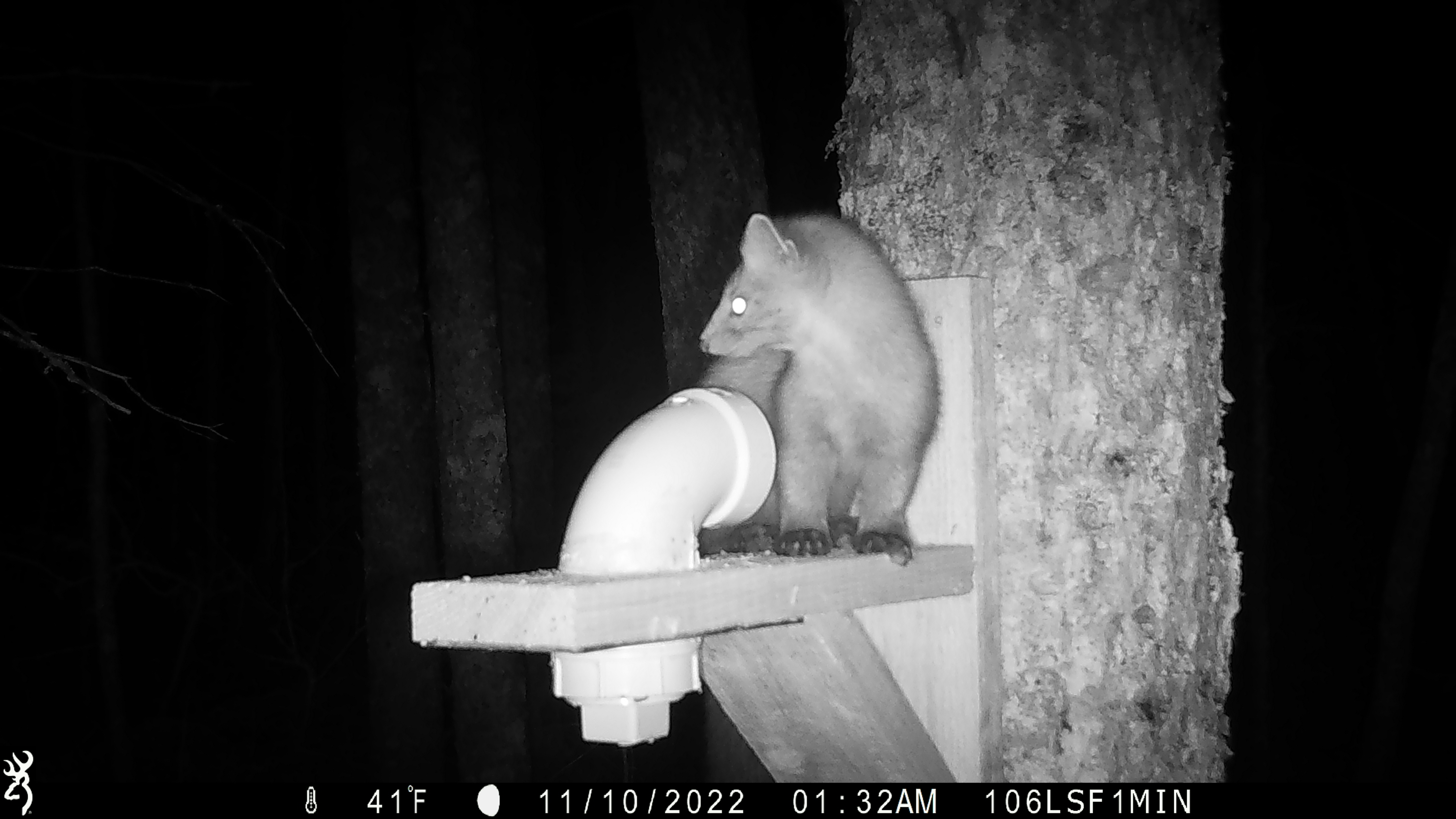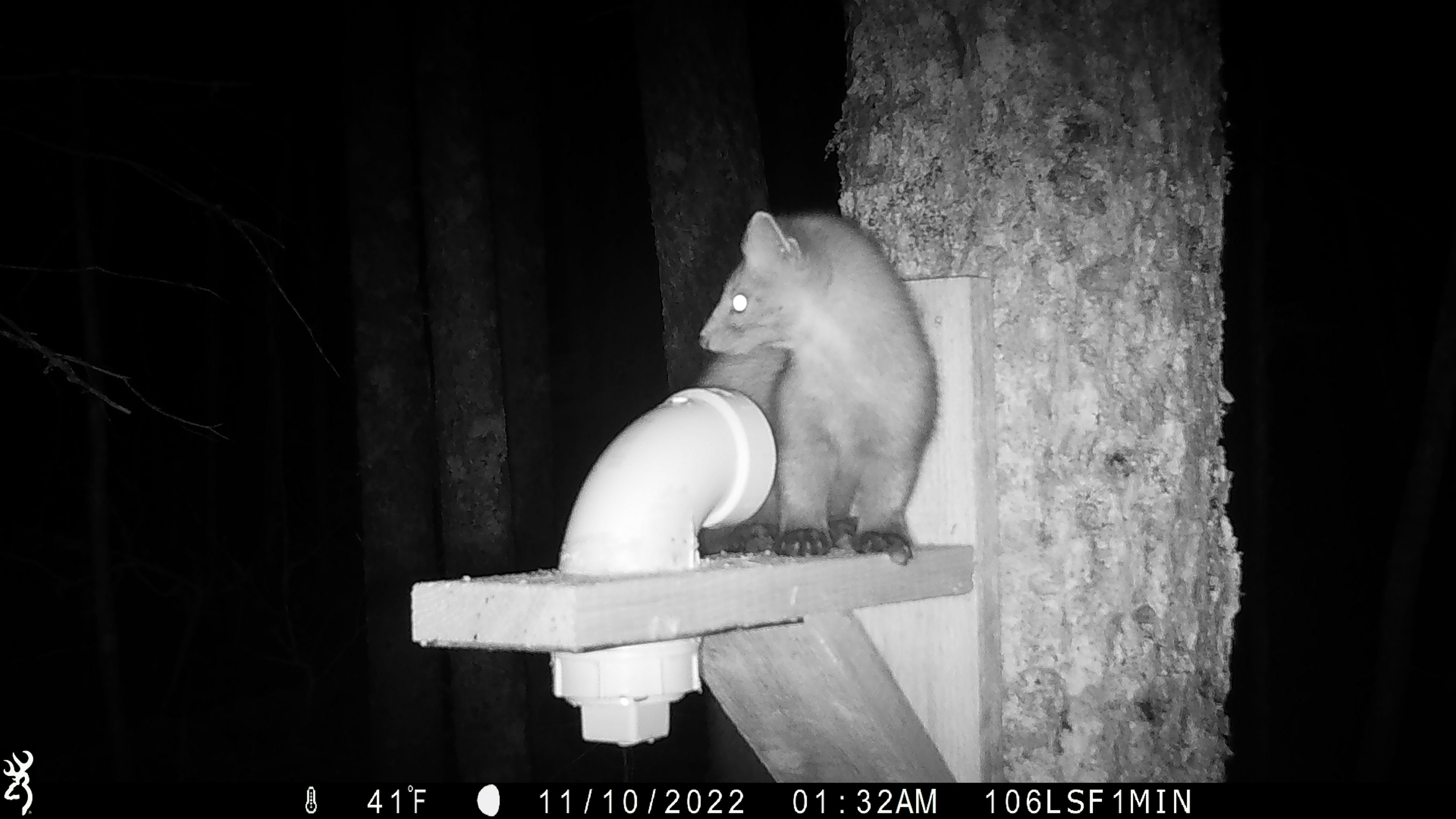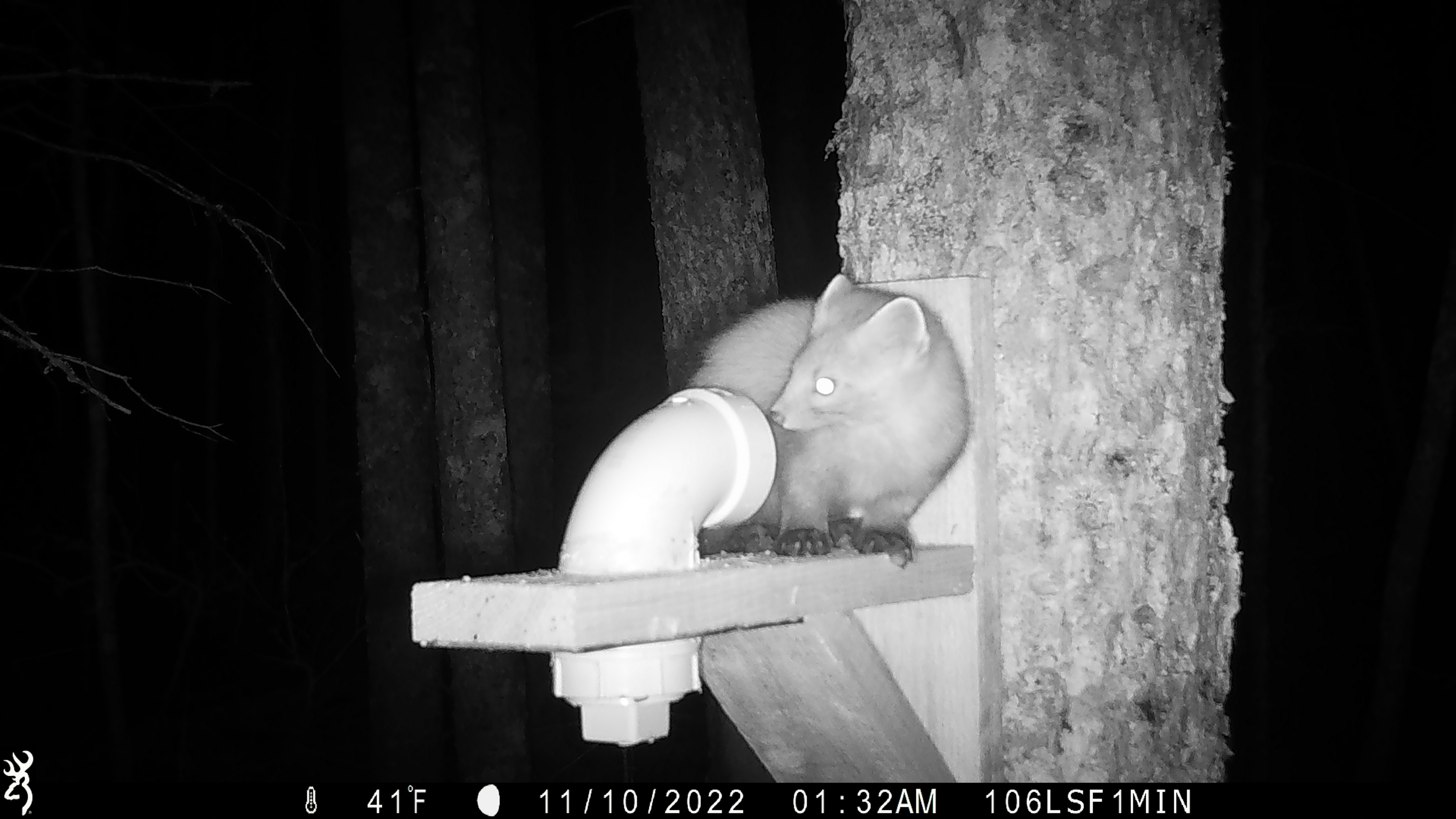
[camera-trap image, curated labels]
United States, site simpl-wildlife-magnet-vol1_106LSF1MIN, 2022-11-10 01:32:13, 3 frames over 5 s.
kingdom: Animalia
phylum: Chordata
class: Mammalia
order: Carnivora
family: Mustelidae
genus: Martes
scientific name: Martes americana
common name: american marten